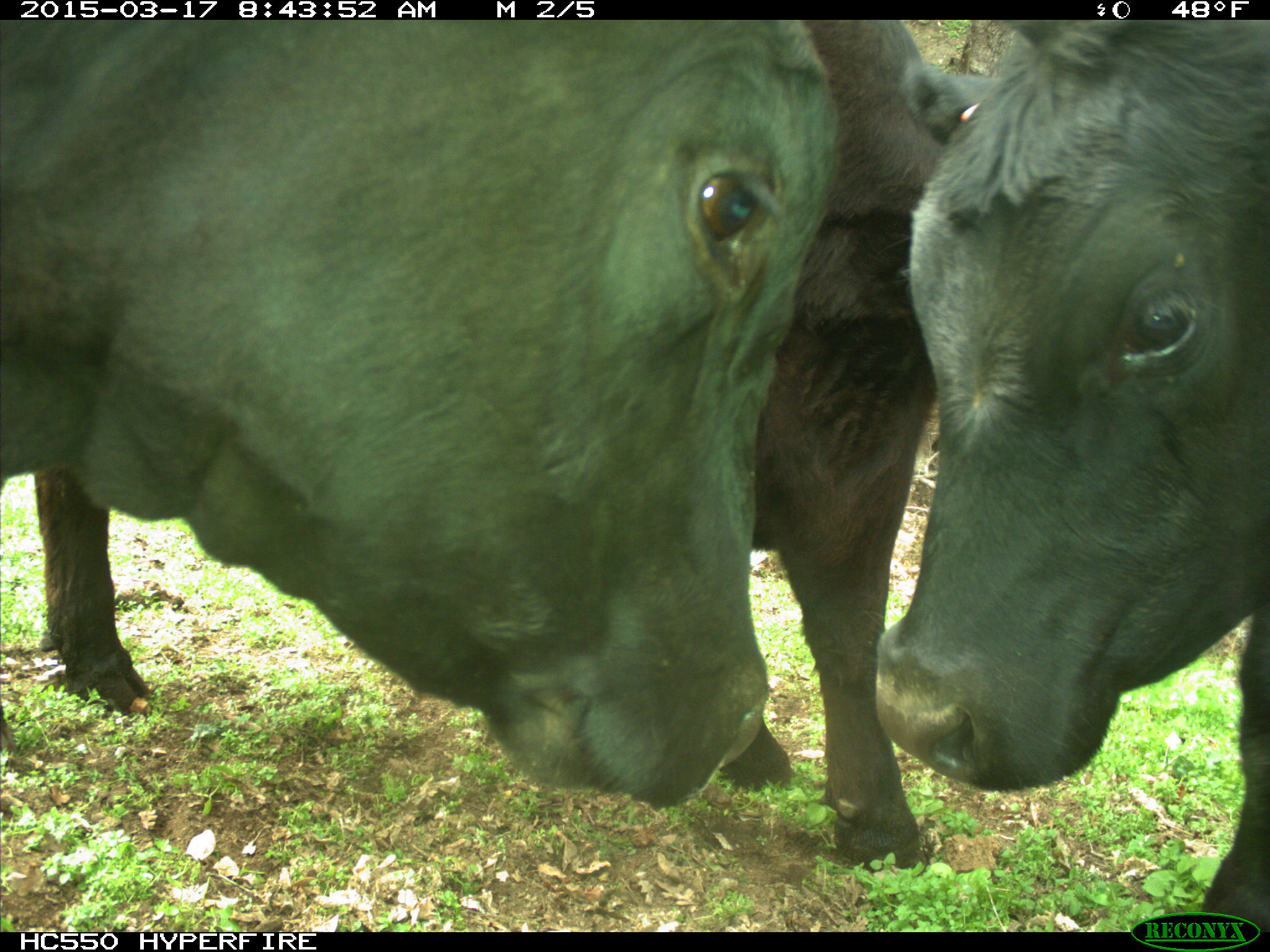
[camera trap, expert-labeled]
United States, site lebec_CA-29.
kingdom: Animalia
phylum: Chordata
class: Mammalia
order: Artiodactyla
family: Bovidae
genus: Bos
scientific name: Bos taurus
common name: domestic cow